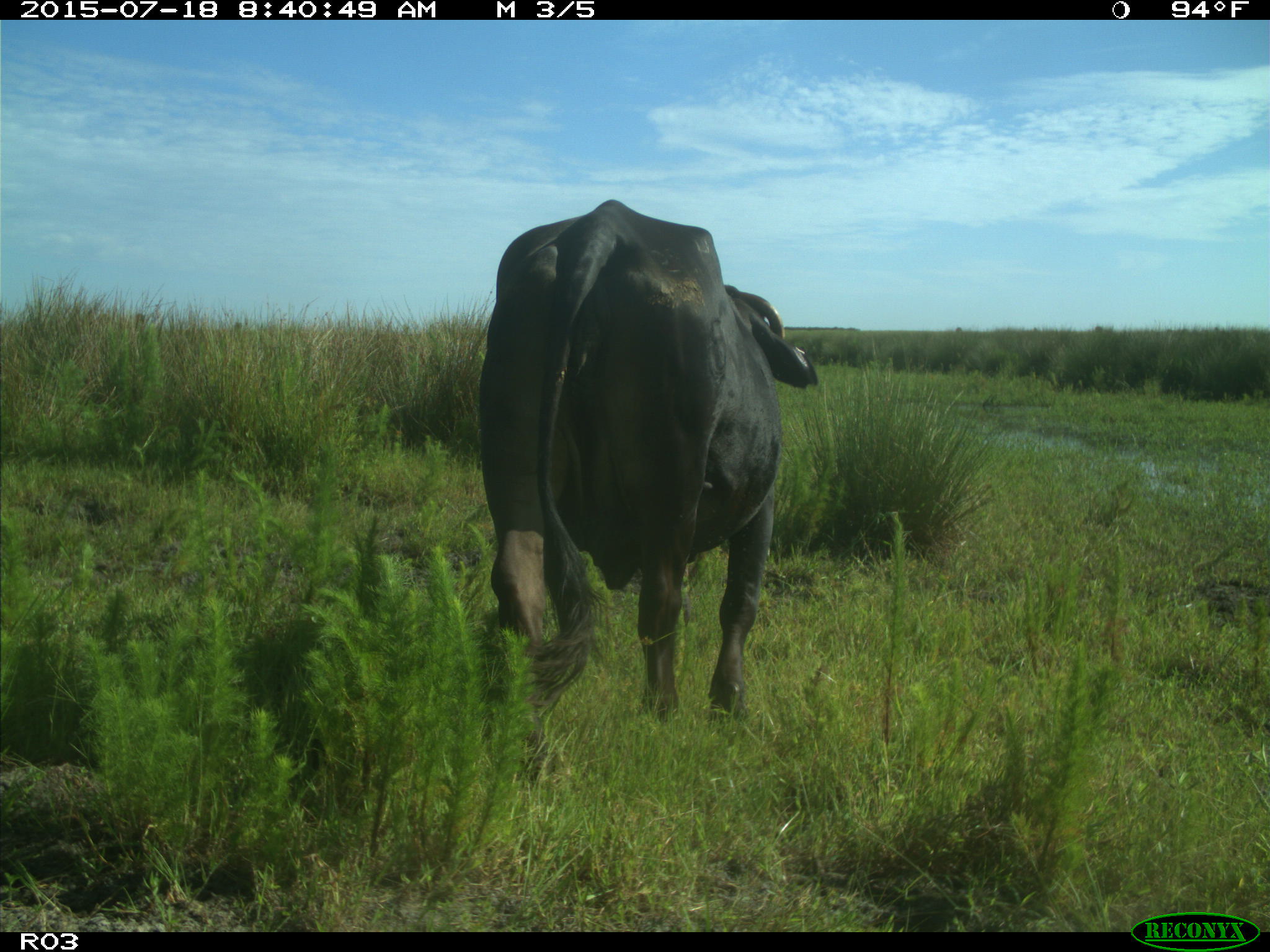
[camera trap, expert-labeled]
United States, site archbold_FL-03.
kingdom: Animalia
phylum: Chordata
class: Mammalia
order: Artiodactyla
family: Bovidae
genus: Bos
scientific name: Bos taurus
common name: domestic cow